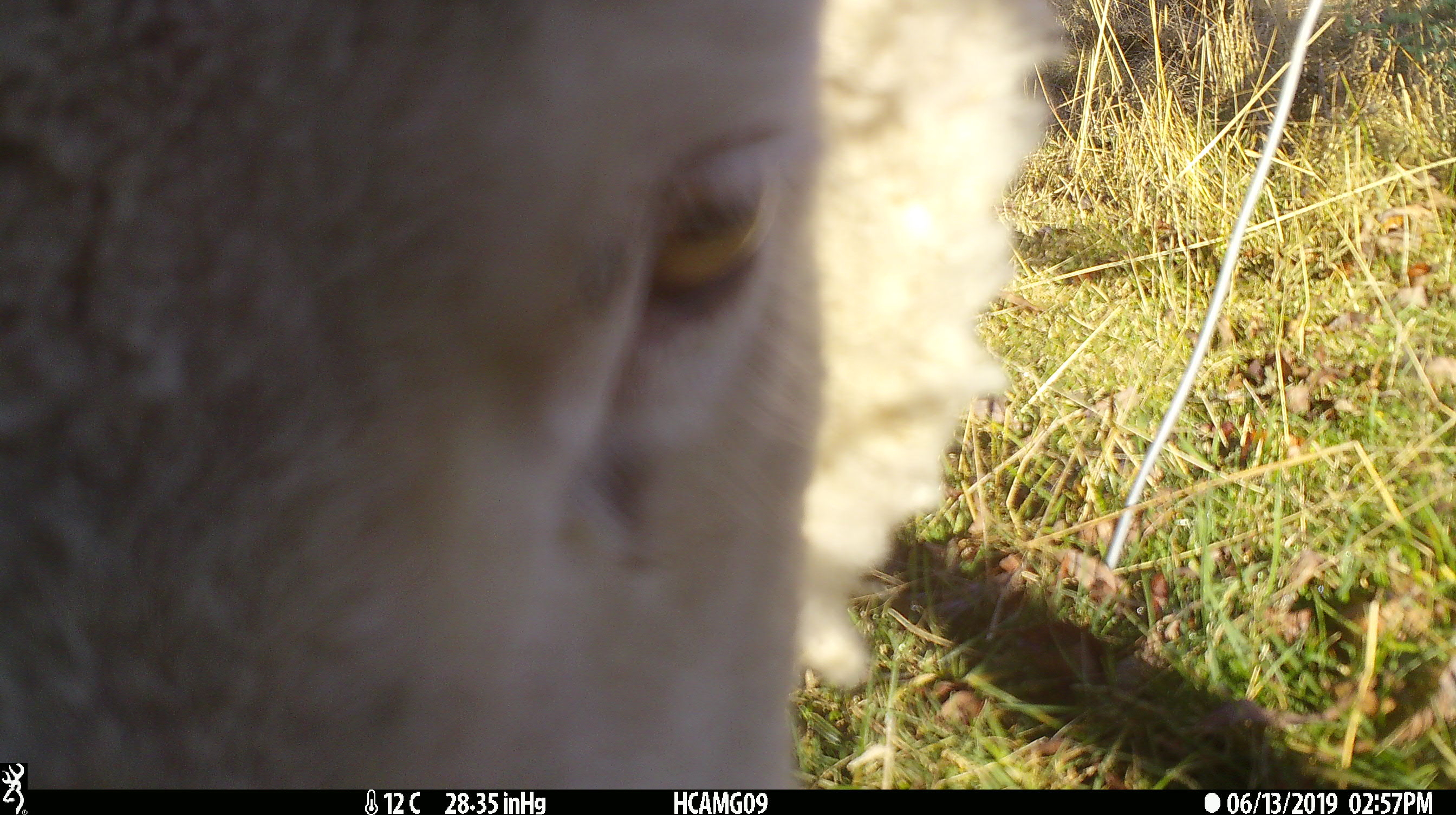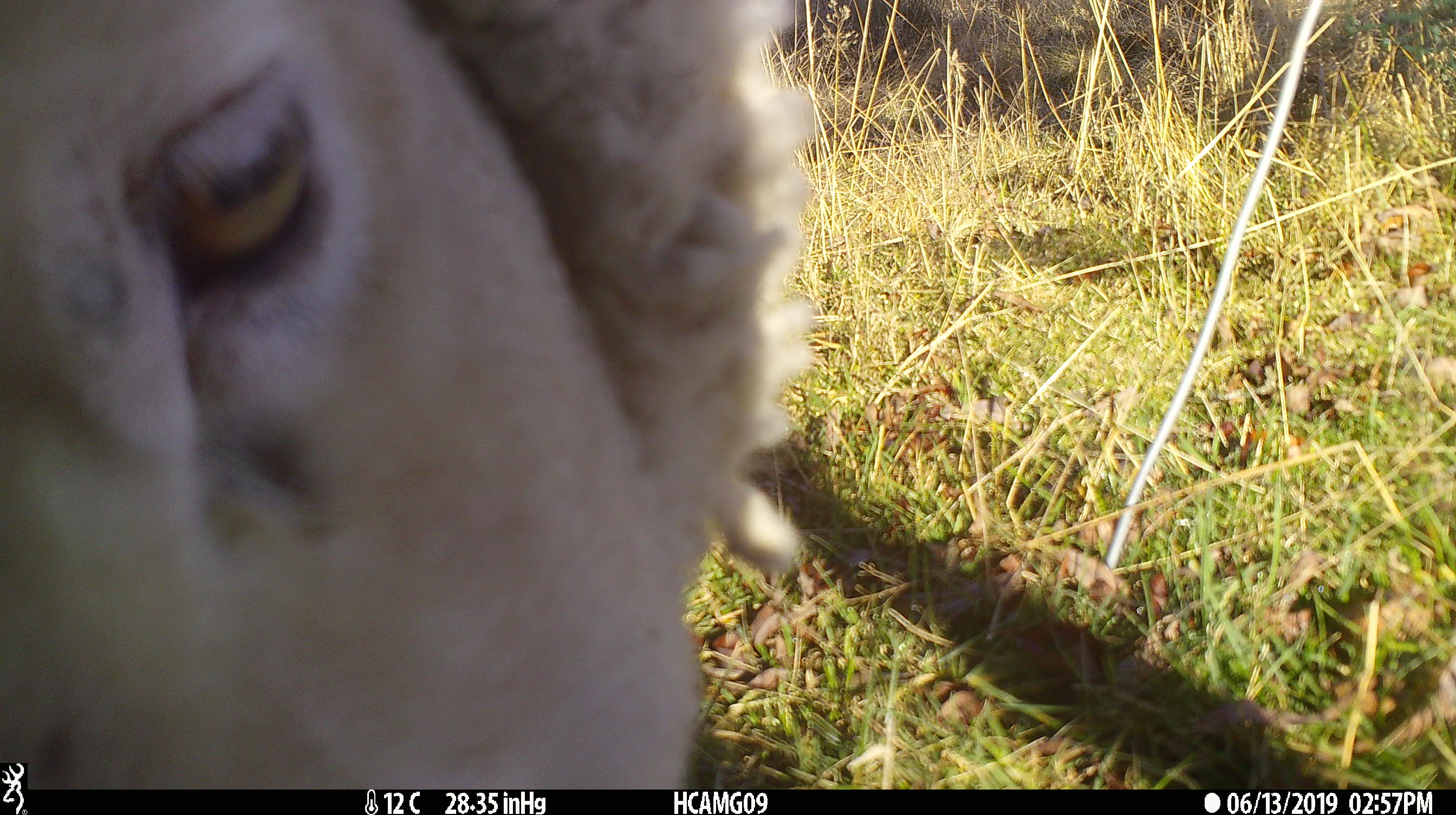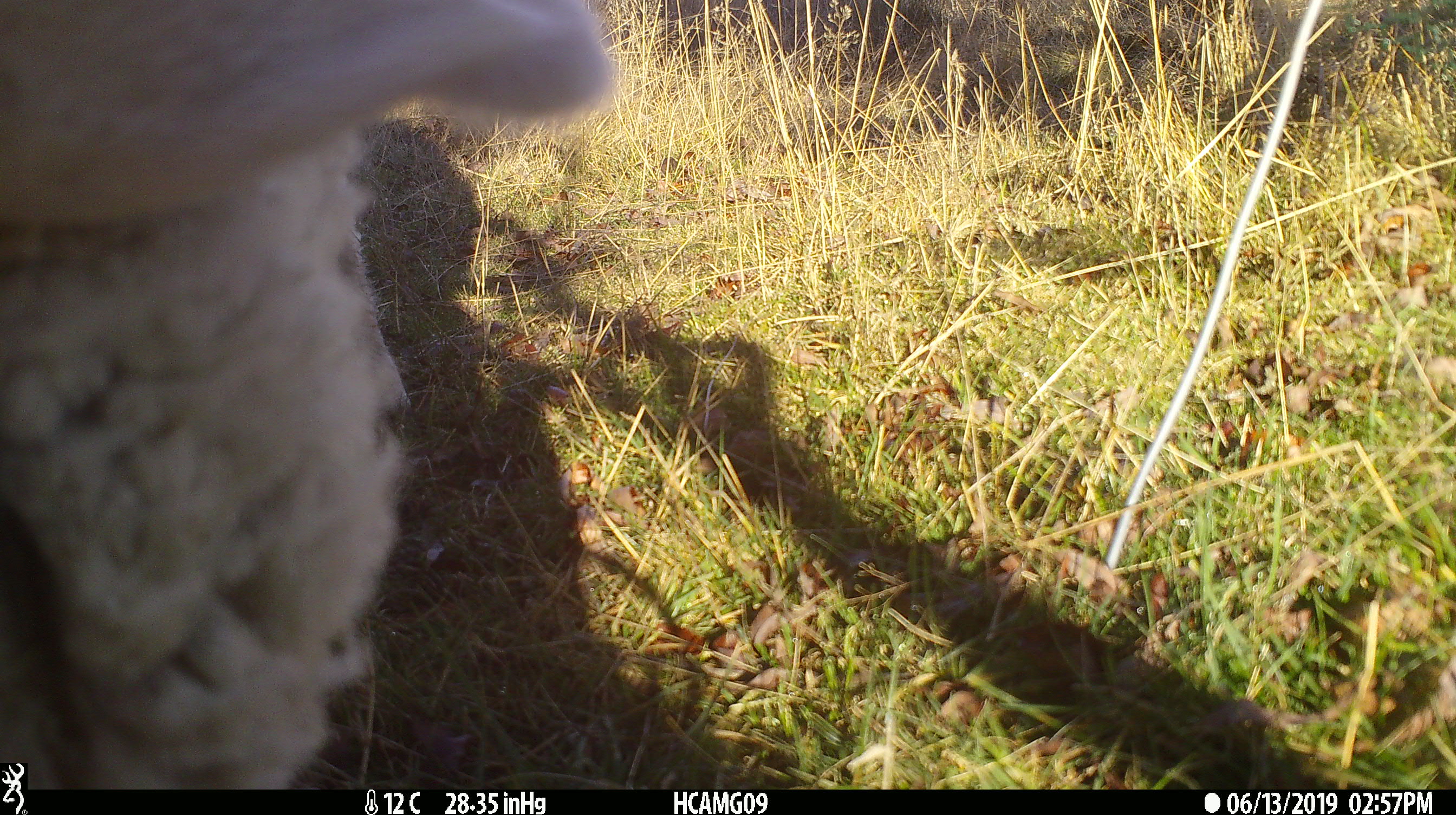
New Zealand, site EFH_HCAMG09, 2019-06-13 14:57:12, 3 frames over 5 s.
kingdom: Animalia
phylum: Chordata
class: Mammalia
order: Artiodactyla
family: Bovidae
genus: Ovis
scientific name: Ovis aries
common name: domestic sheep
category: sheep